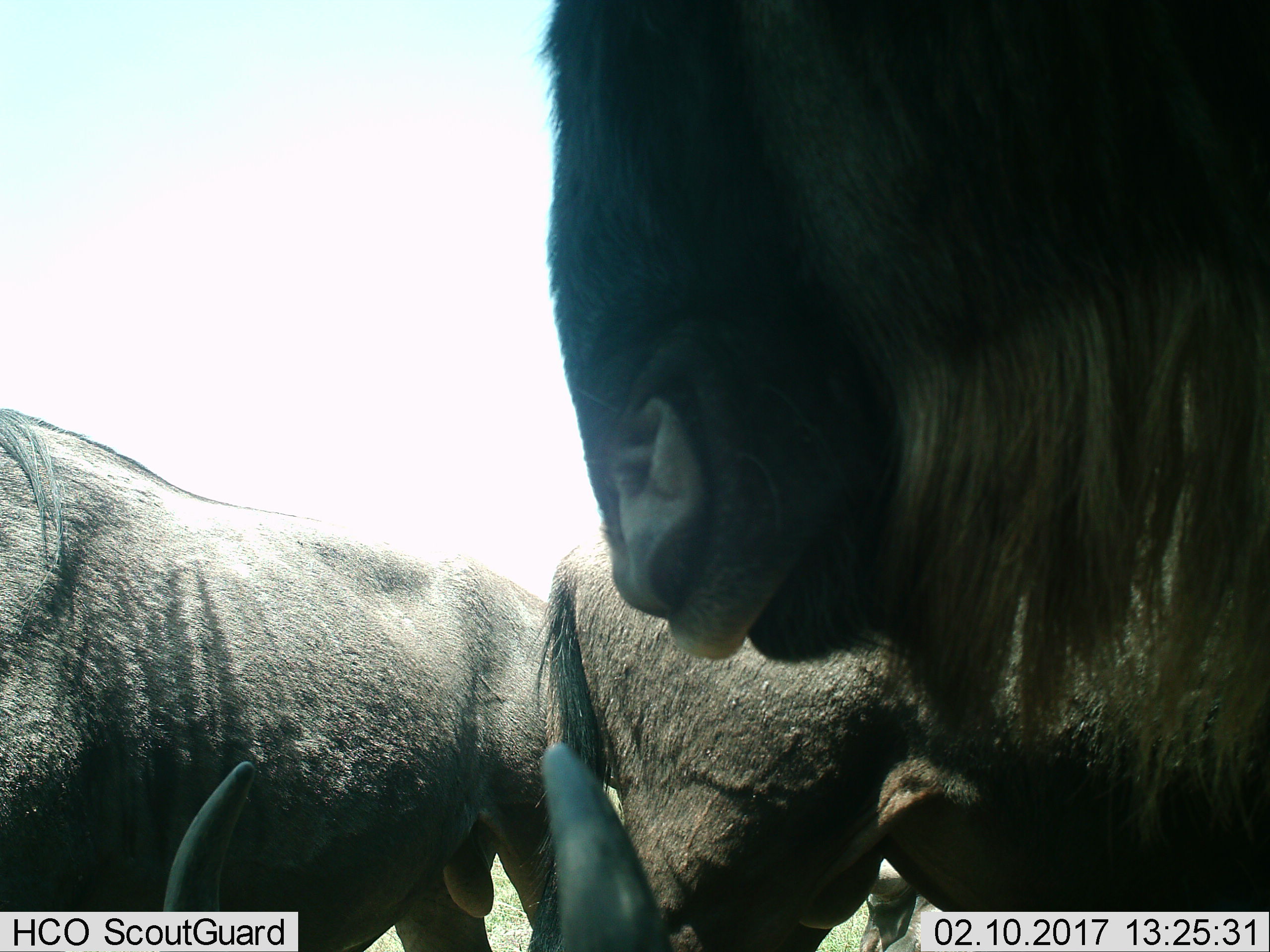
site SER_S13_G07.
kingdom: Animalia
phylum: Chordata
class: Mammalia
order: Artiodactyla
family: Bovidae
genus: Connochaetes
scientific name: Connochaetes taurinus taurinus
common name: blue wildebeest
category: wildebeestblue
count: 4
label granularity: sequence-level